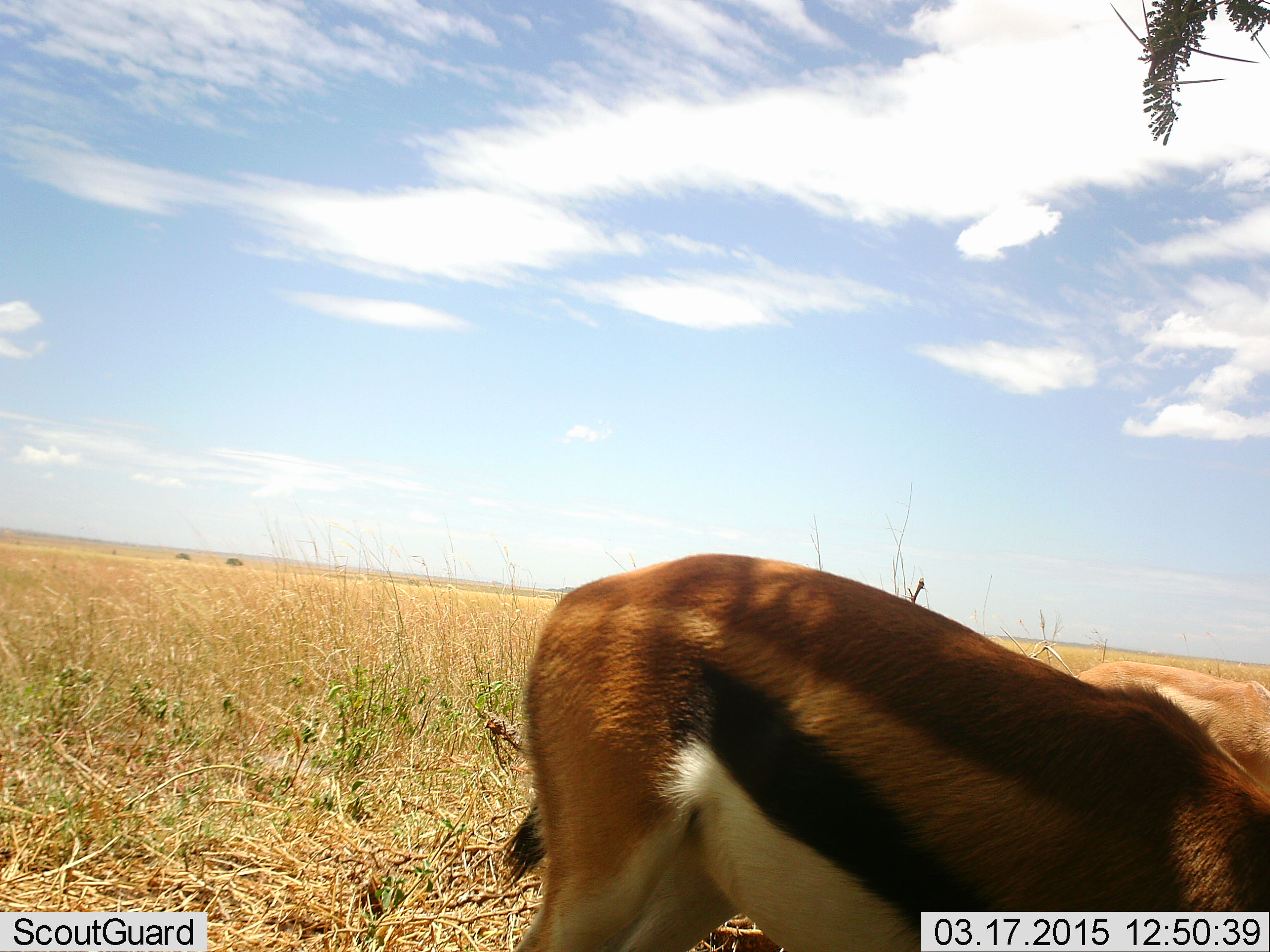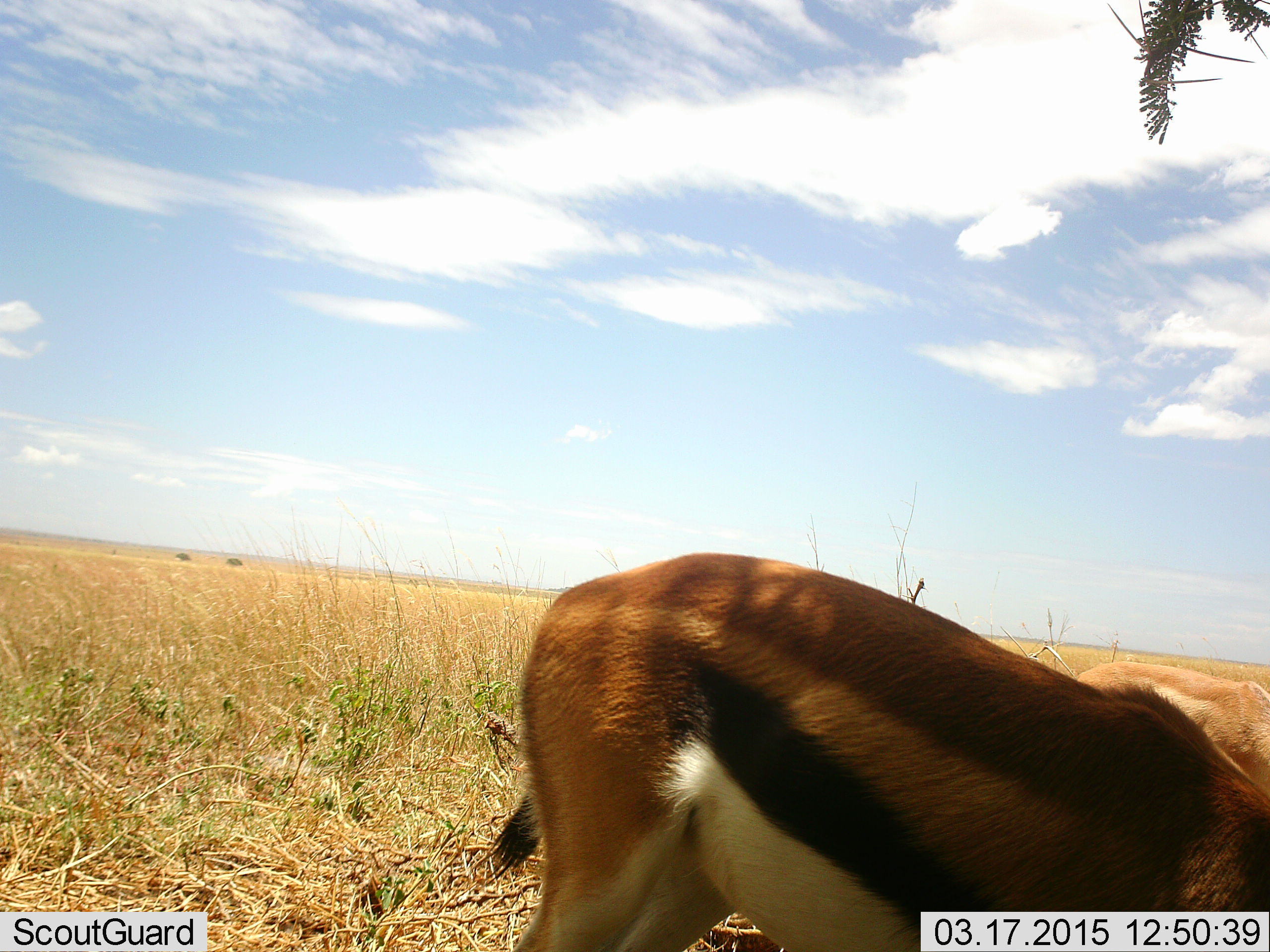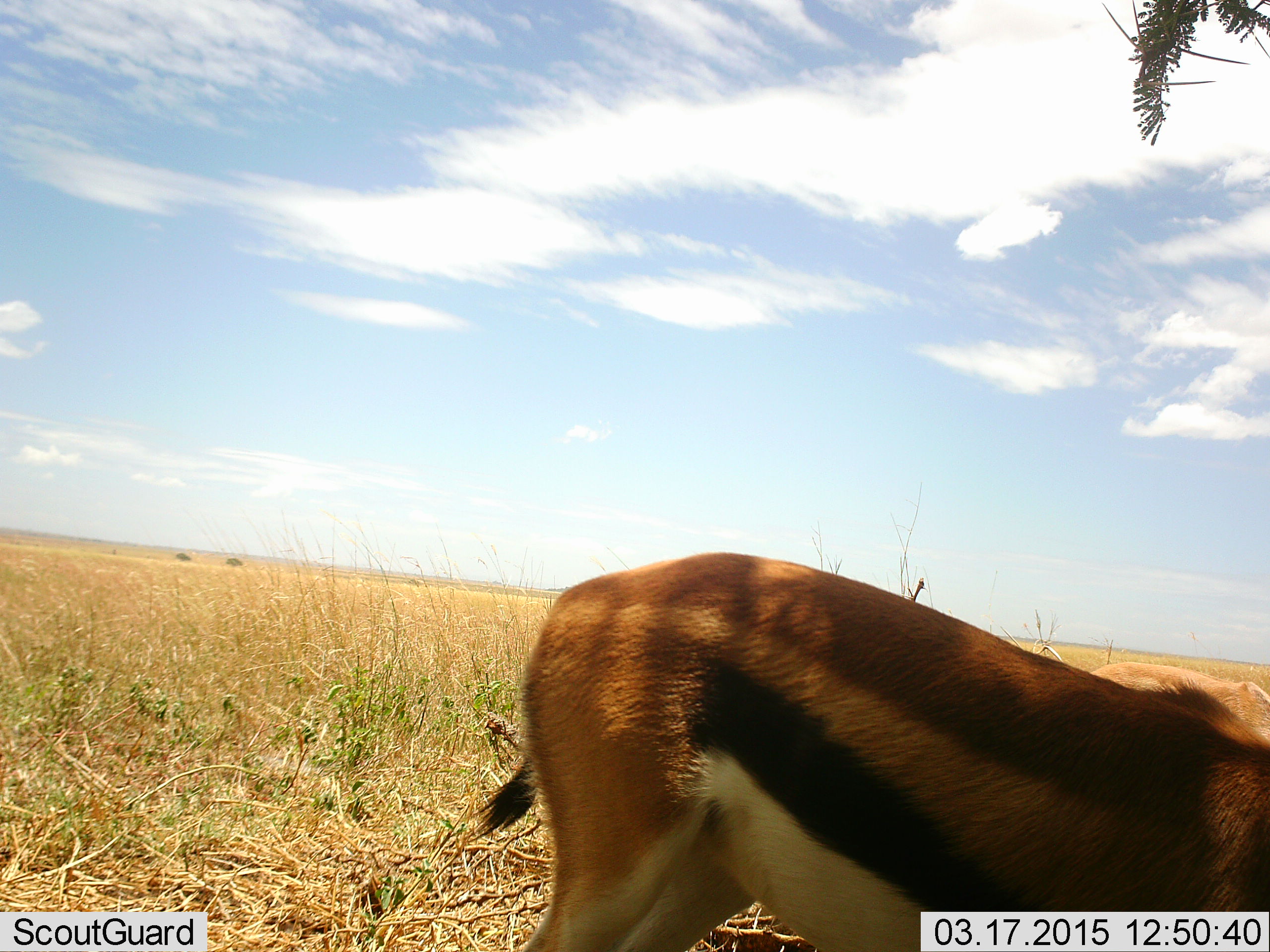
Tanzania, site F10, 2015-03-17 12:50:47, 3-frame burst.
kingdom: Animalia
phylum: Chordata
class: Mammalia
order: Artiodactyla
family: Bovidae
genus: Eudorcas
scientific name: Eudorcas thomsonii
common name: thomson's gazelle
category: gazellethomsons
Gazellethomsons (thomson's gazelle) (Eudorcas thomsonii), count 1. Behavior (volunteer vote fractions): standing 70%, resting 0%, moving 0%, interacting 0%. Young present (vote fraction): 0%. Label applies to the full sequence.